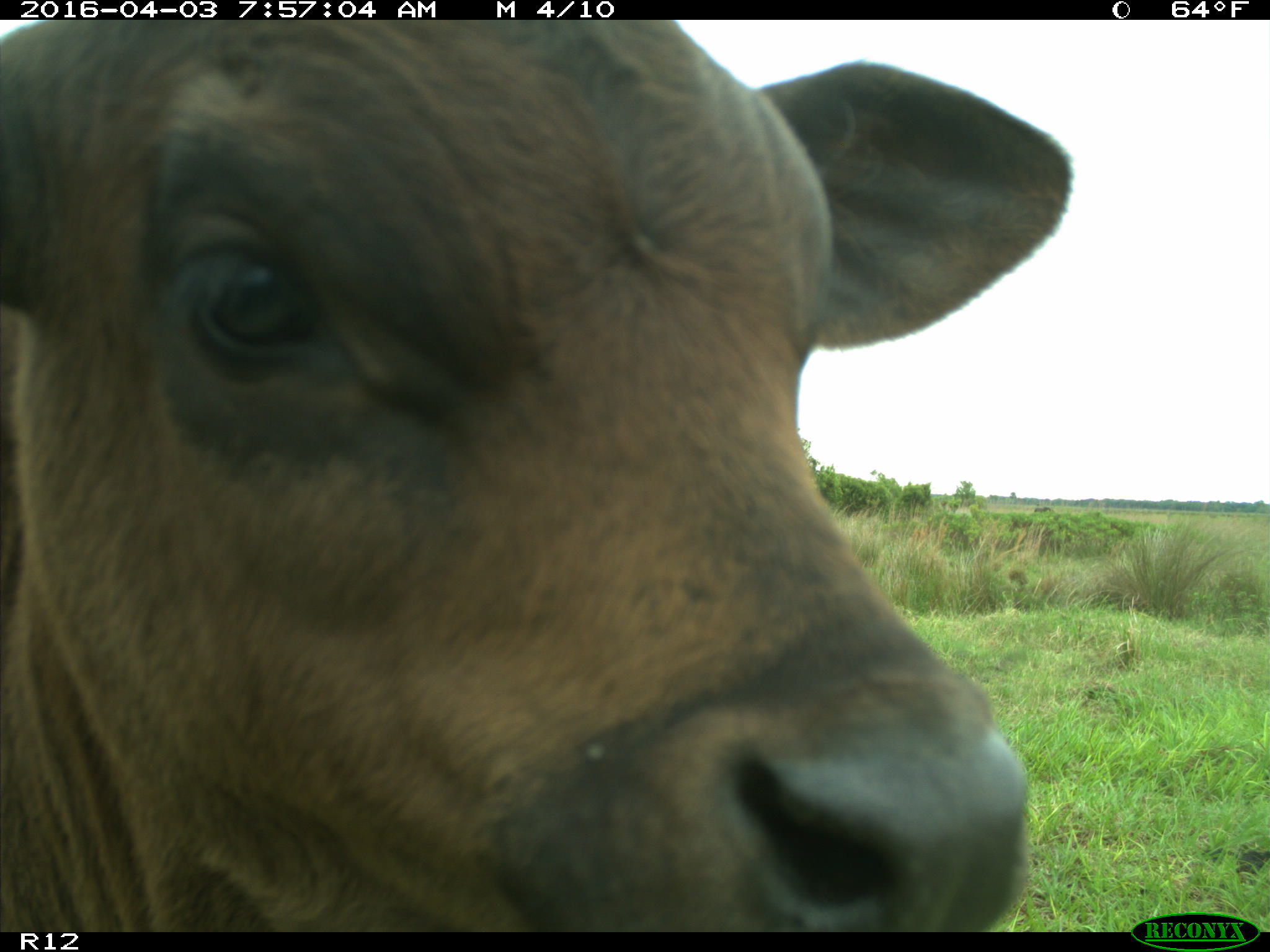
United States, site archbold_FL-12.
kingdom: Animalia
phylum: Chordata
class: Mammalia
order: Artiodactyla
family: Bovidae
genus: Bos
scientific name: Bos taurus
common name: domestic cow